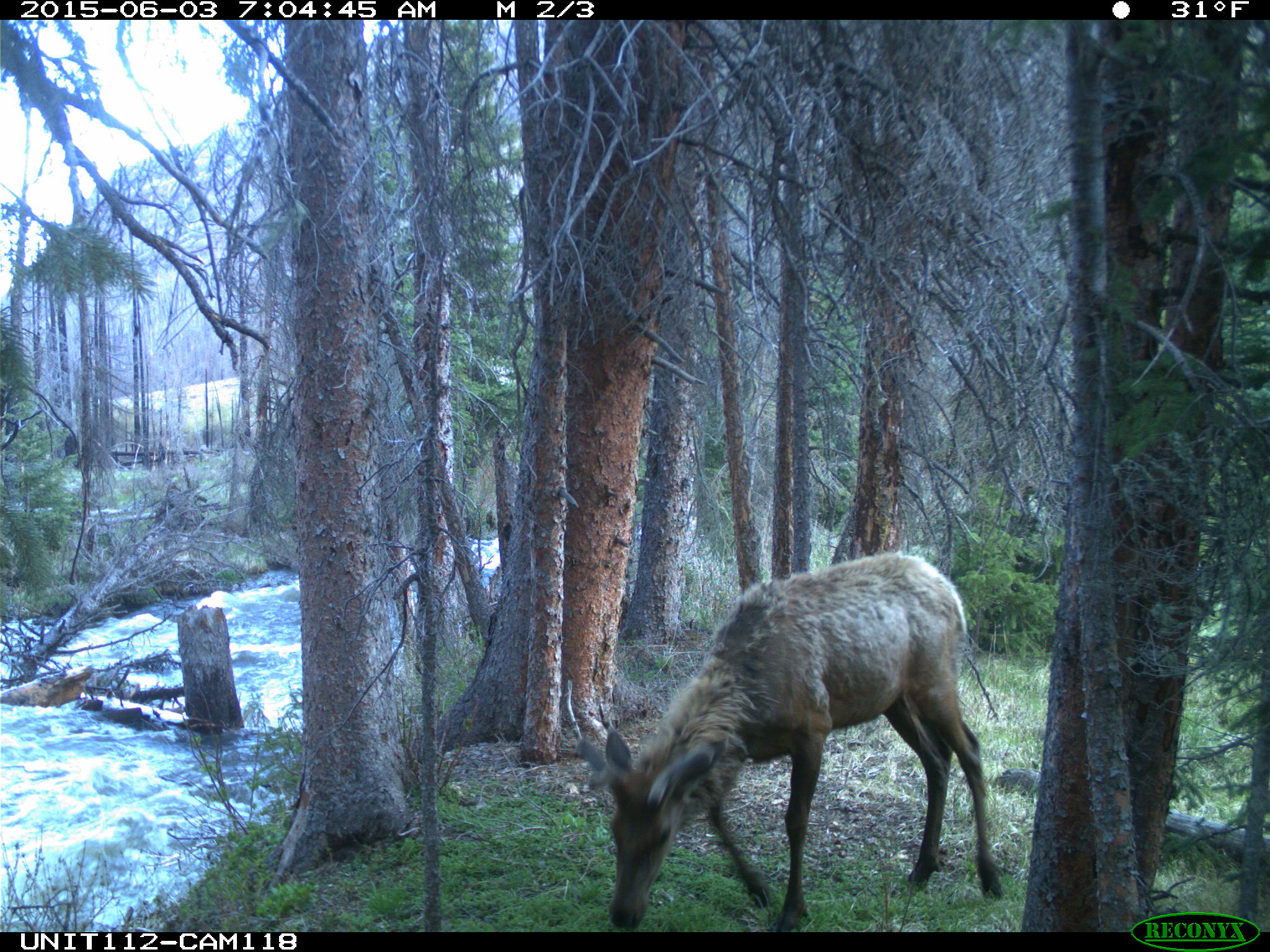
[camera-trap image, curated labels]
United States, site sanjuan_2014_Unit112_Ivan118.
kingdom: Animalia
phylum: Chordata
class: Mammalia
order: Artiodactyla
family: Cervidae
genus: Cervus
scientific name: Cervus elaphus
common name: red deer